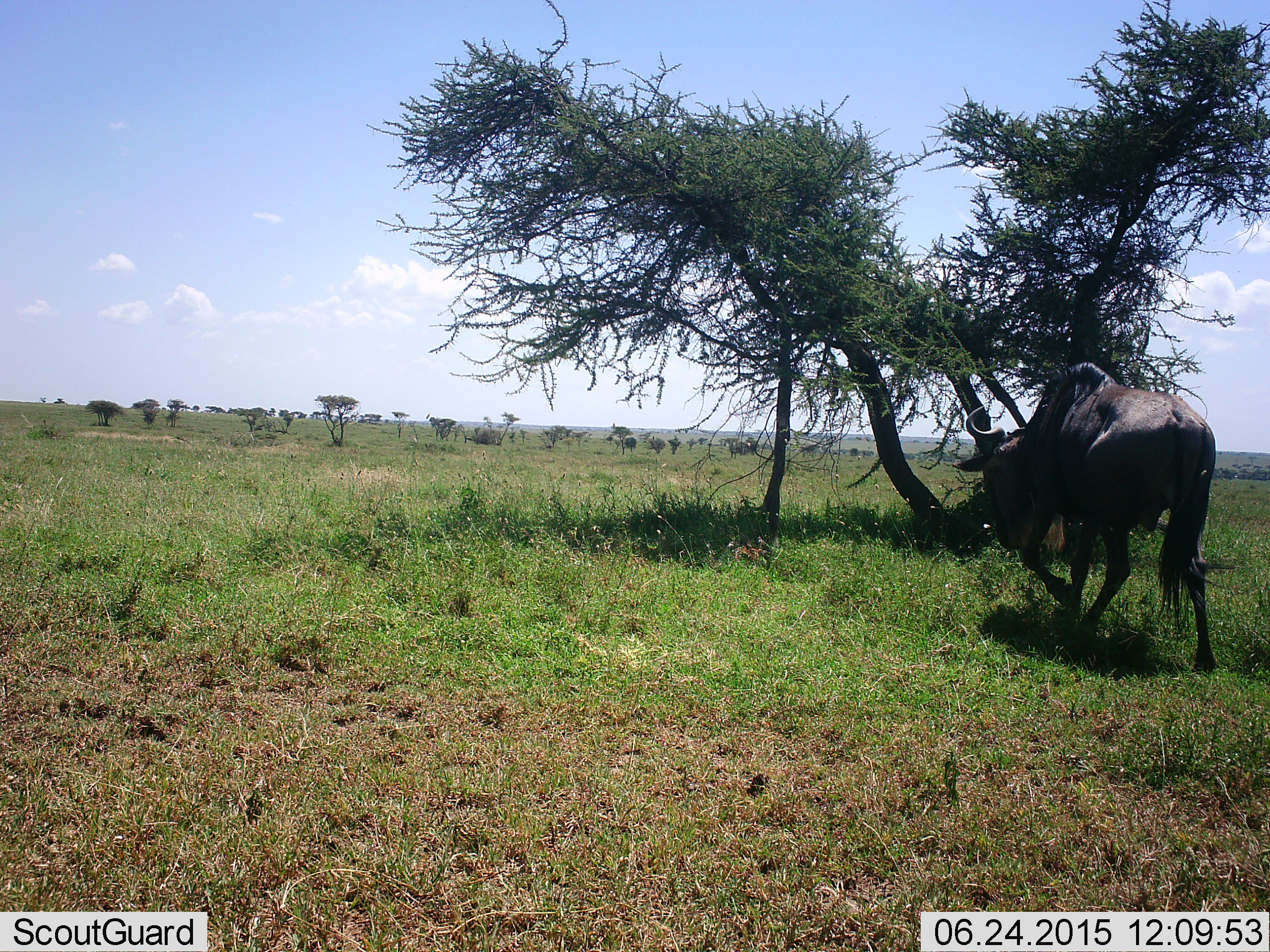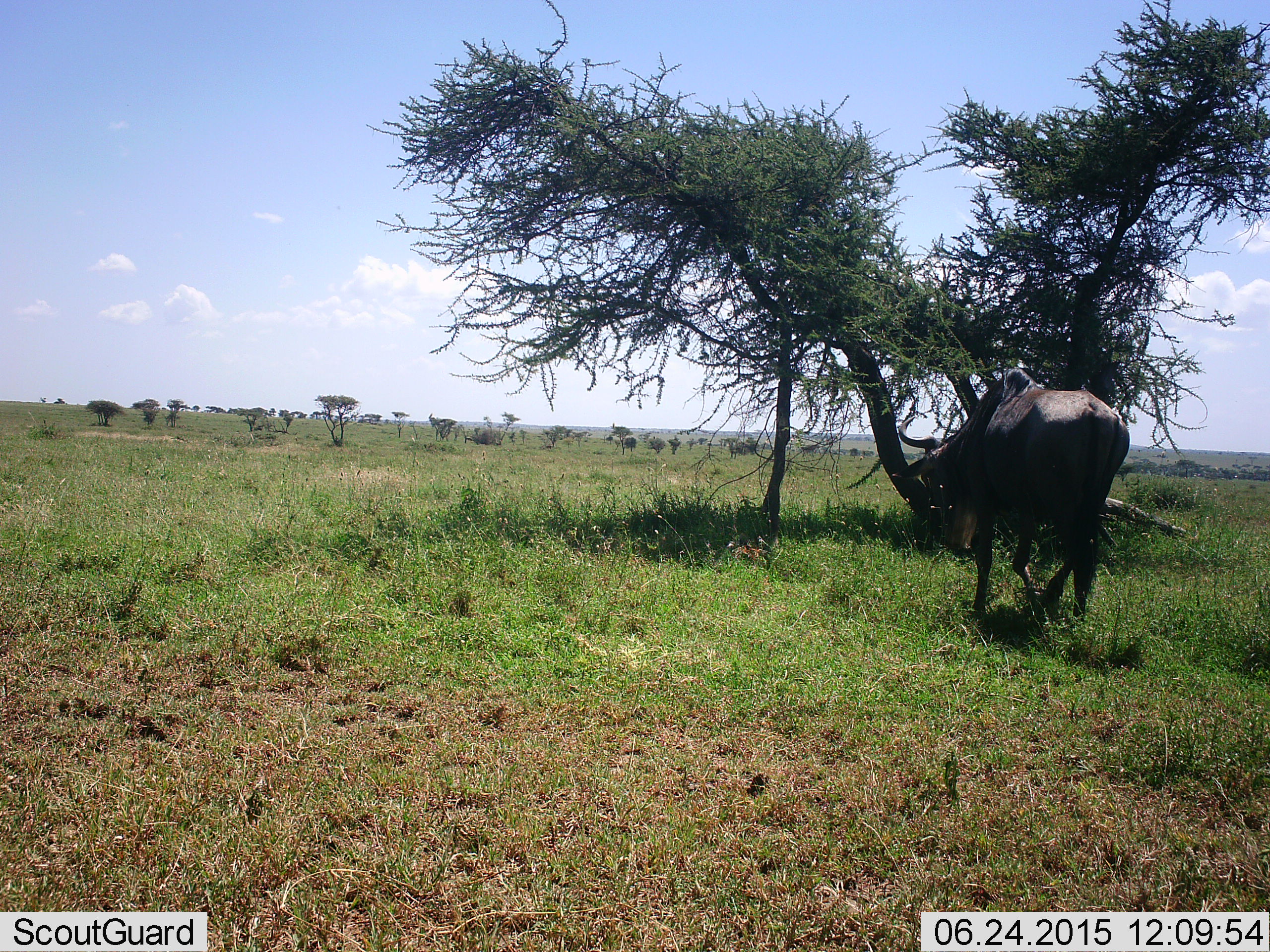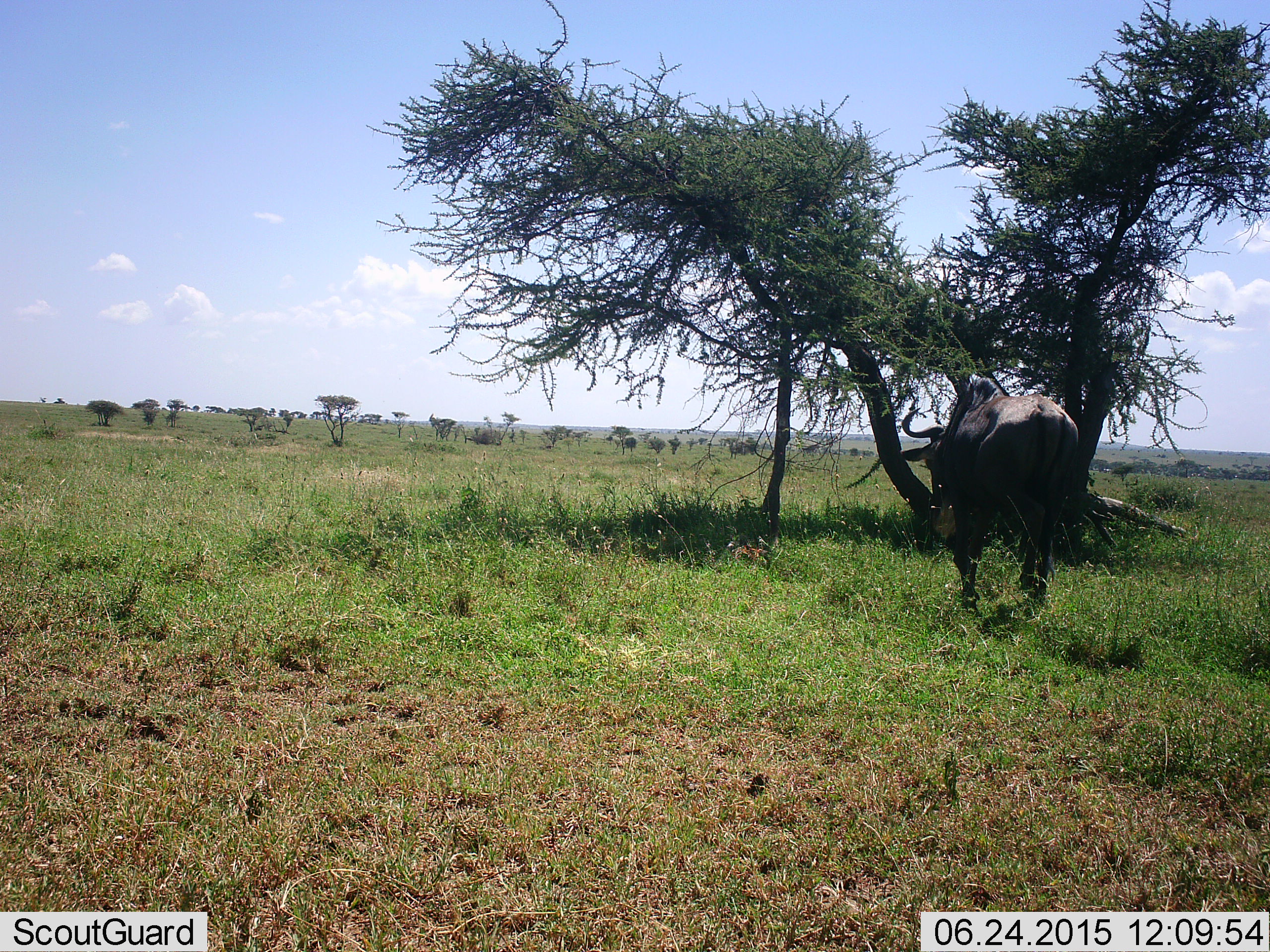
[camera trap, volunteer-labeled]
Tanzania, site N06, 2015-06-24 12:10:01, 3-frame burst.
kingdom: Animalia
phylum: Chordata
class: Mammalia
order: Artiodactyla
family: Bovidae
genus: Connochaetes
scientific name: Connochaetes taurinus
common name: blue wildebeest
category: wildebeest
Wildebeest (blue wildebeest) (Connochaetes taurinus), count 1. Behavior (volunteer vote fractions): standing 0%, resting 0%, moving 100%, interacting 0%. Young present (vote fraction): 0%. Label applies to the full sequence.